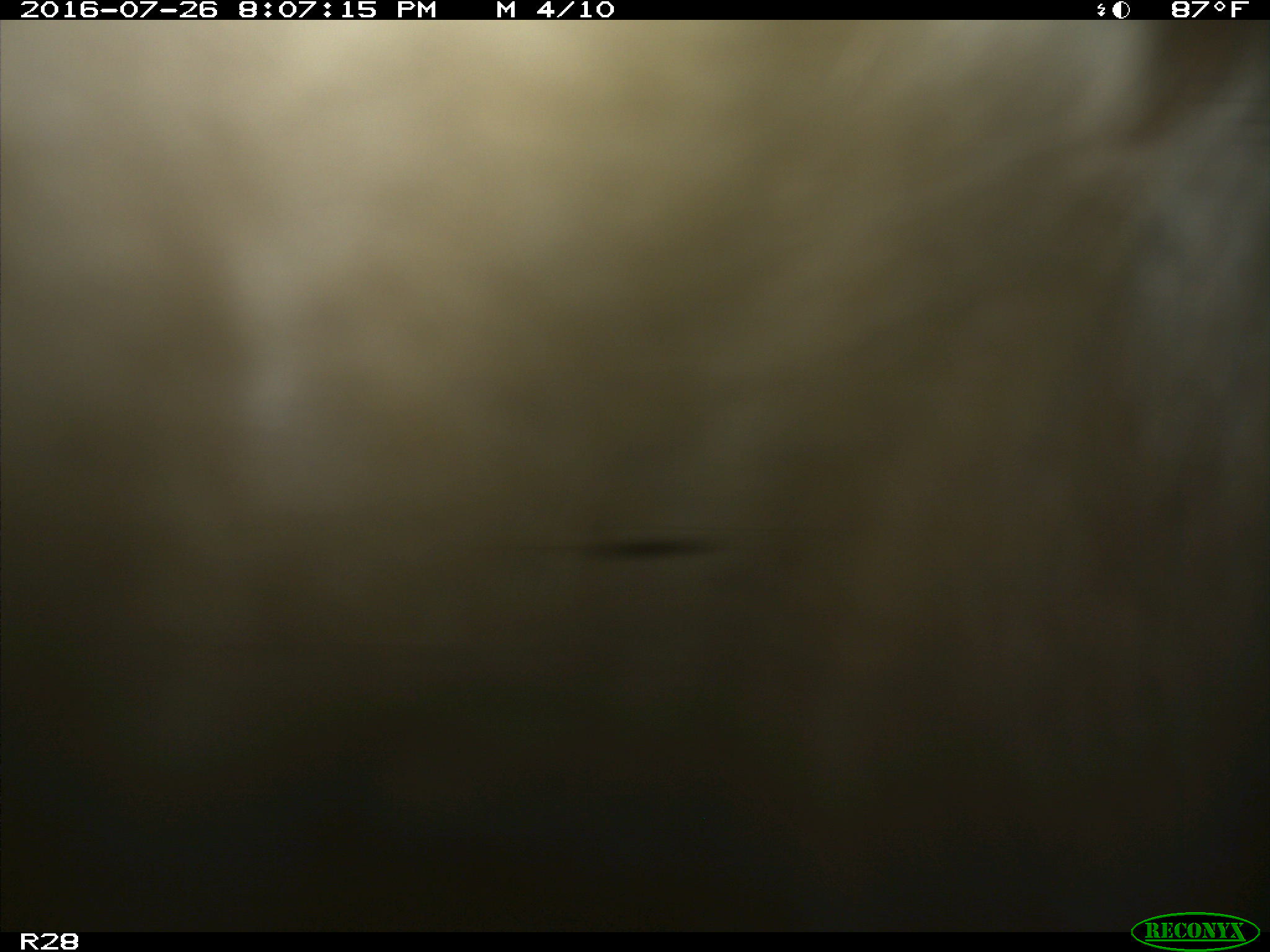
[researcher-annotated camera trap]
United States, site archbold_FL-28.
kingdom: Animalia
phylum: Chordata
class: Mammalia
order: Artiodactyla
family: Bovidae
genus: Bos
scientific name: Bos taurus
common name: domestic cow